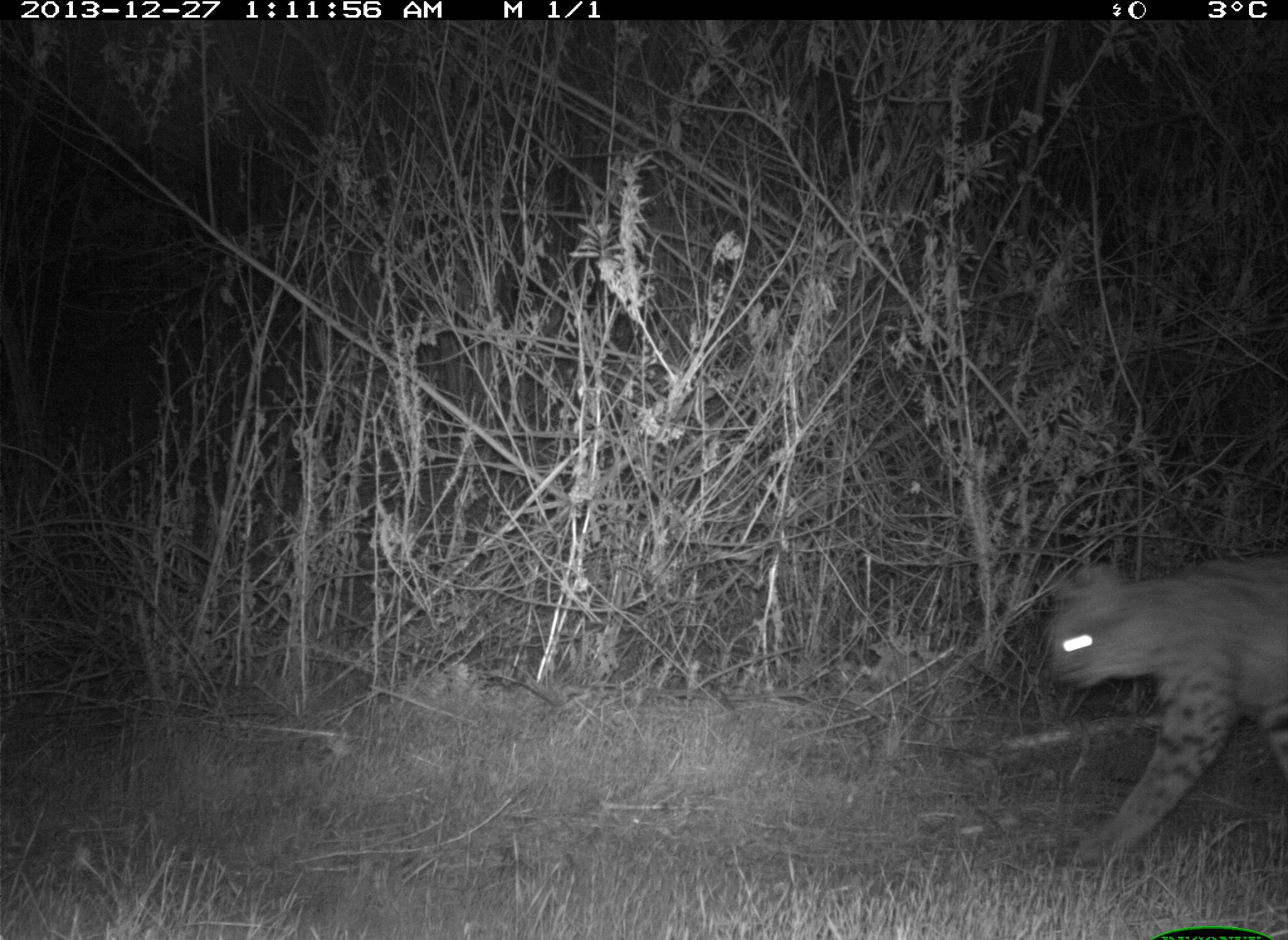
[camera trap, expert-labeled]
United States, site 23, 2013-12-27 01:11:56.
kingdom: Animalia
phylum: Chordata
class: Mammalia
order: Carnivora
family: Felidae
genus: Lynx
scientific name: Lynx rufus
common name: bobcat